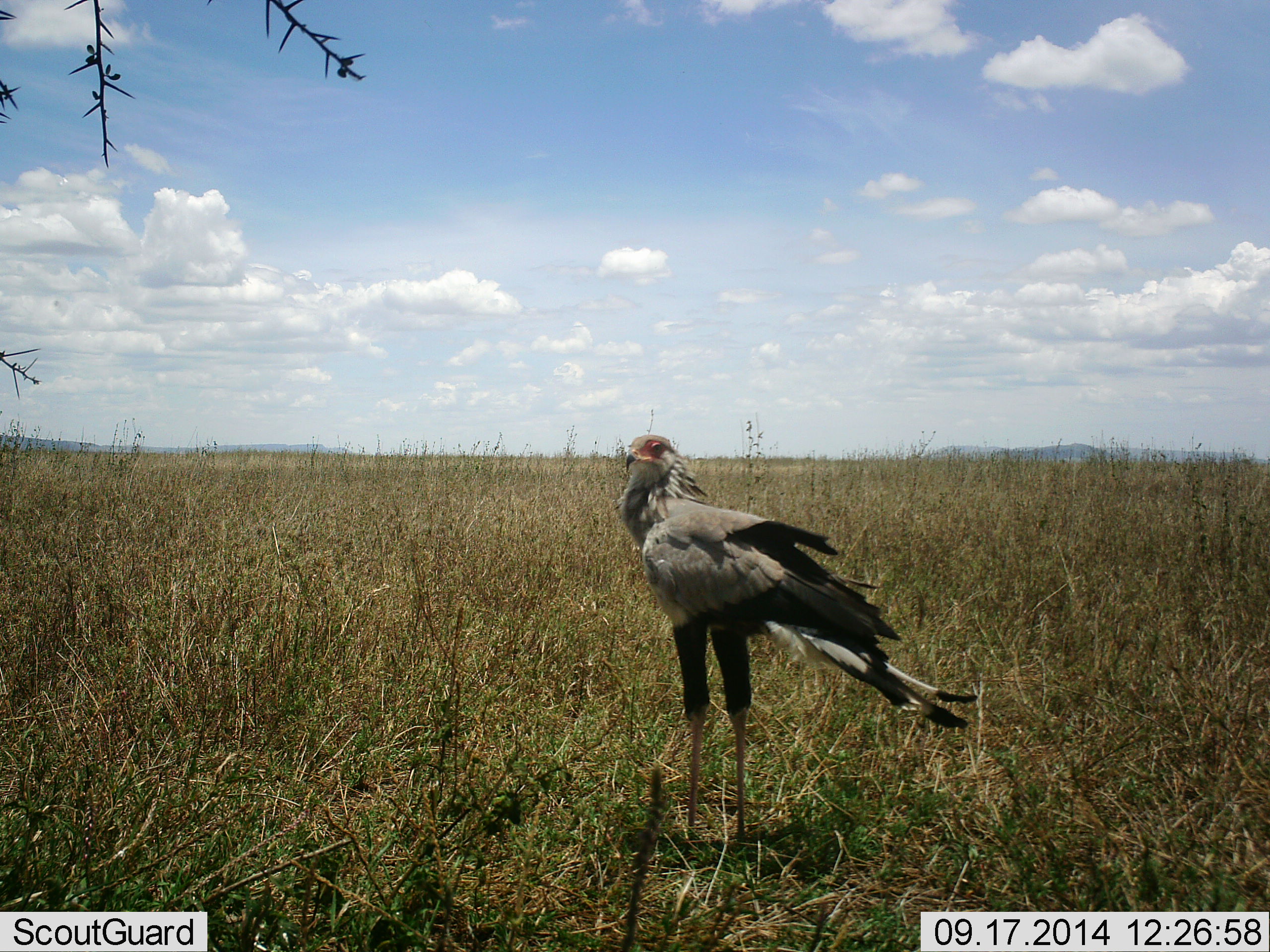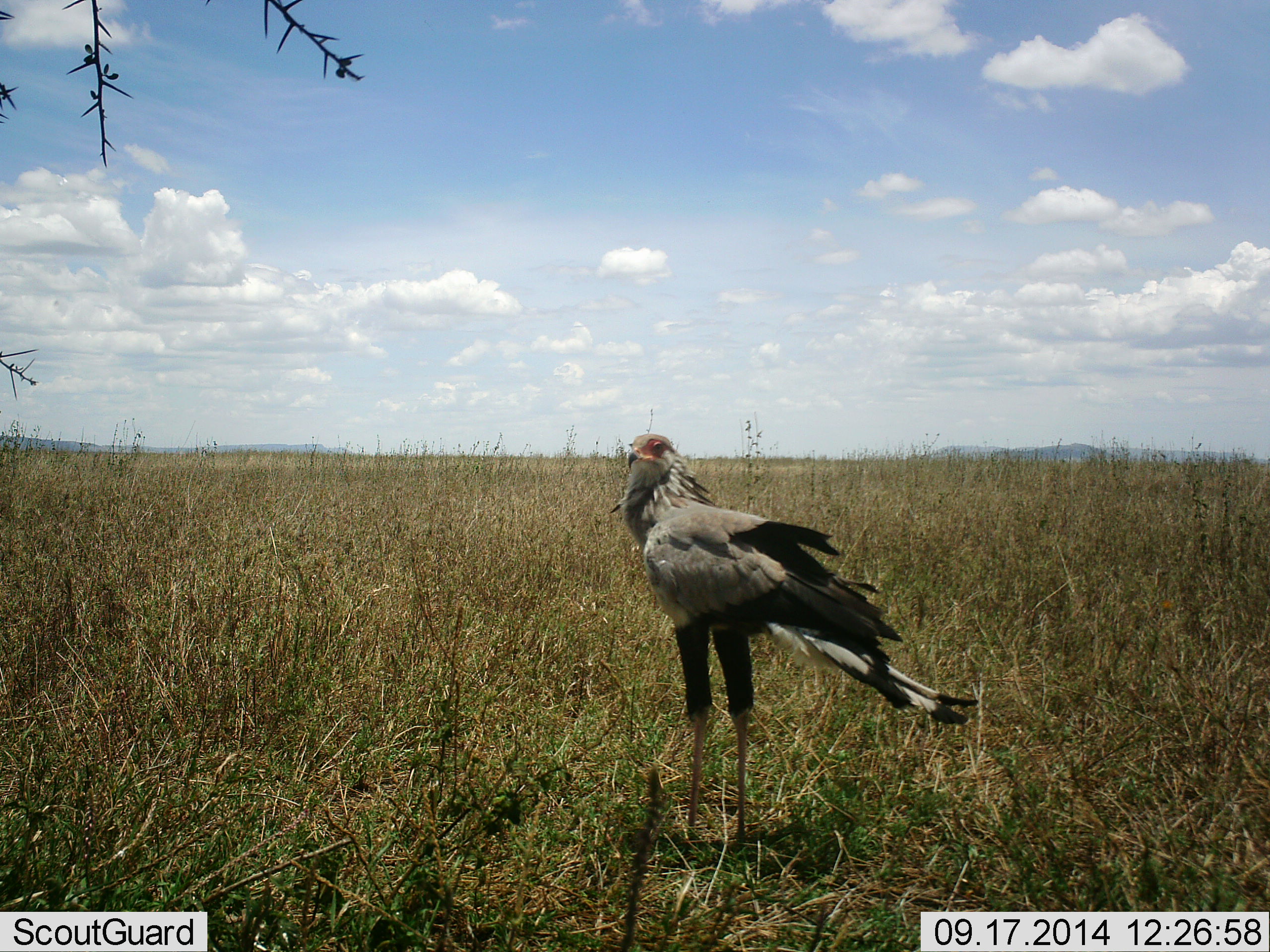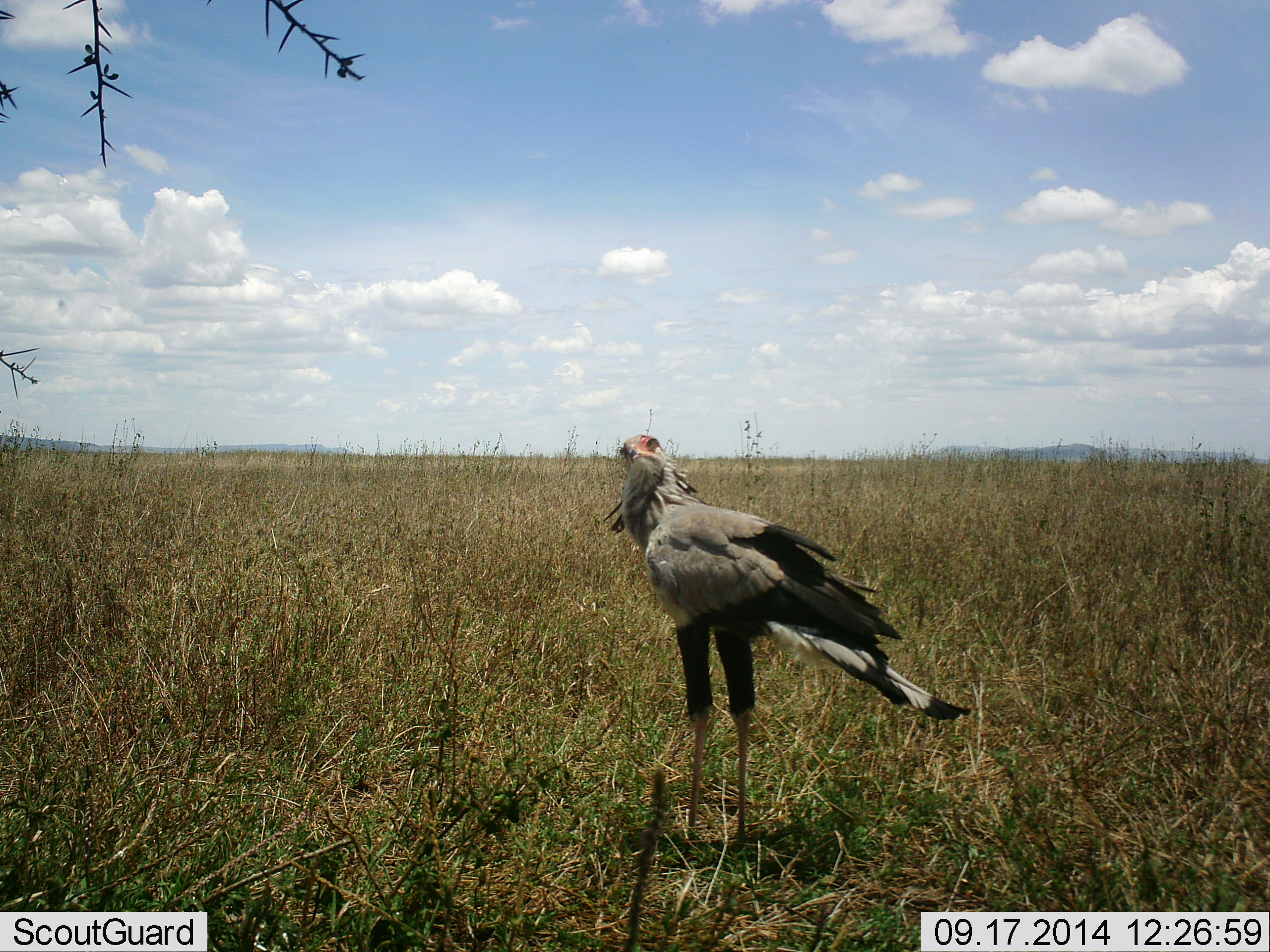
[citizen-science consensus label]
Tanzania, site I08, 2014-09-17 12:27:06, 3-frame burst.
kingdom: Animalia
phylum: Chordata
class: Aves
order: Accipitriformes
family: Sagittariidae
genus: Sagittarius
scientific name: Sagittarius serpentarius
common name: secretary bird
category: secretarybird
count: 1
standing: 100%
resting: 0%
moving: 0%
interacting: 0%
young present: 0%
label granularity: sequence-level